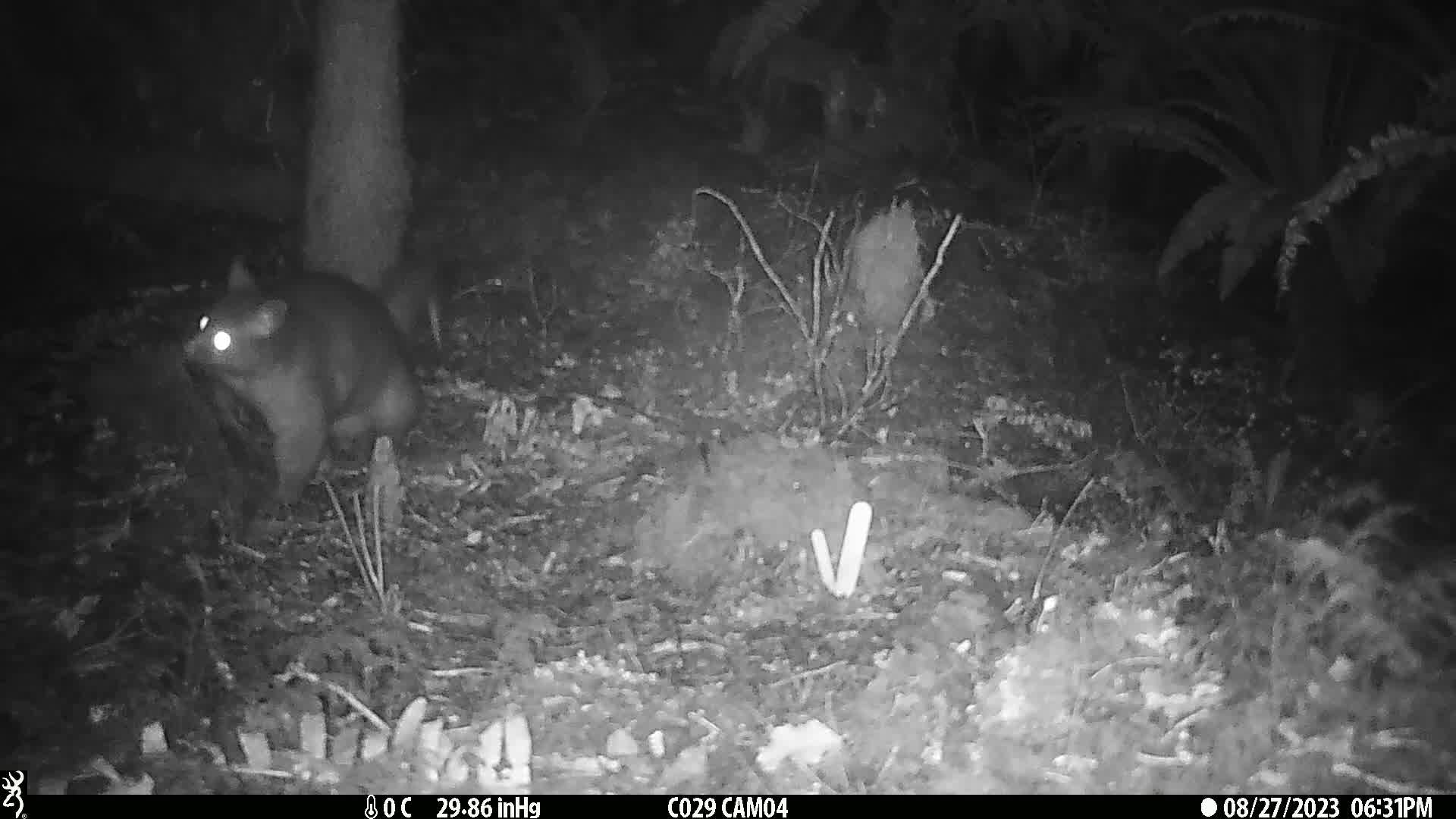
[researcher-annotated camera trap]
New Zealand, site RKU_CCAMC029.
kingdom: Animalia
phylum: Chordata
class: Mammalia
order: Diprotodontia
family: Phalangeridae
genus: Trichosurus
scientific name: Trichosurus vulpecula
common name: common brushtail possum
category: possum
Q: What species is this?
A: Possum (common brushtail possum) (Trichosurus vulpecula).